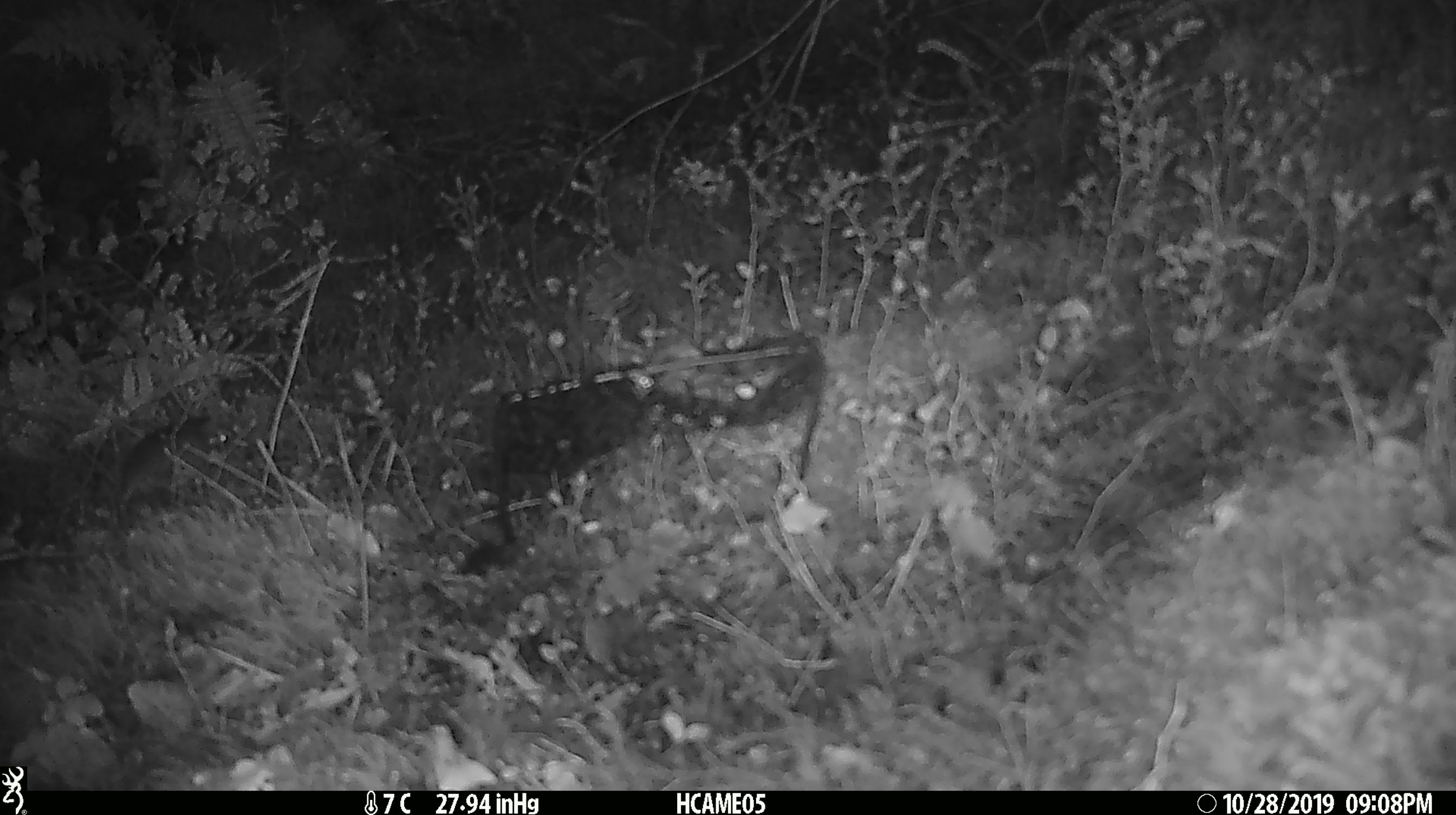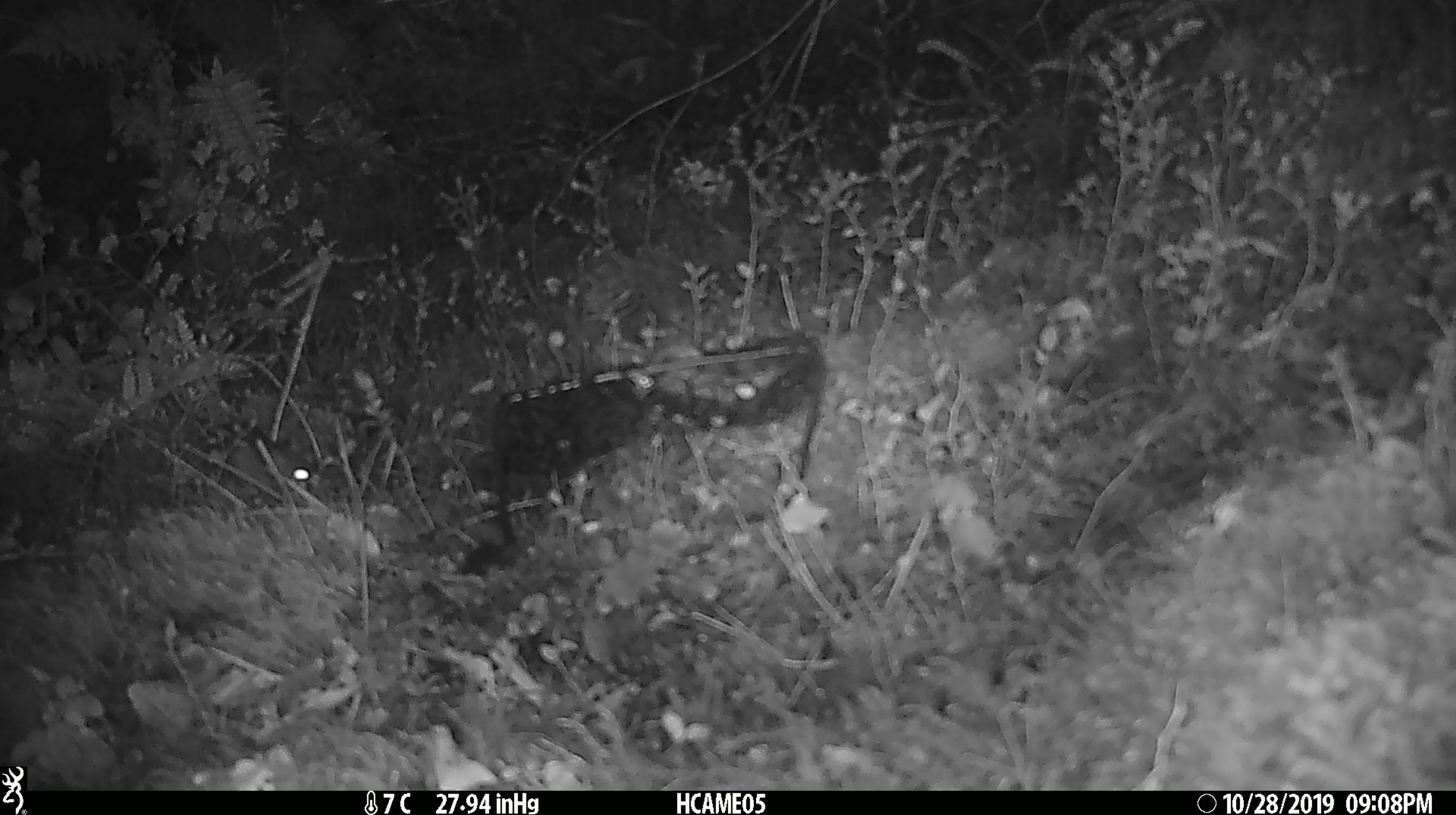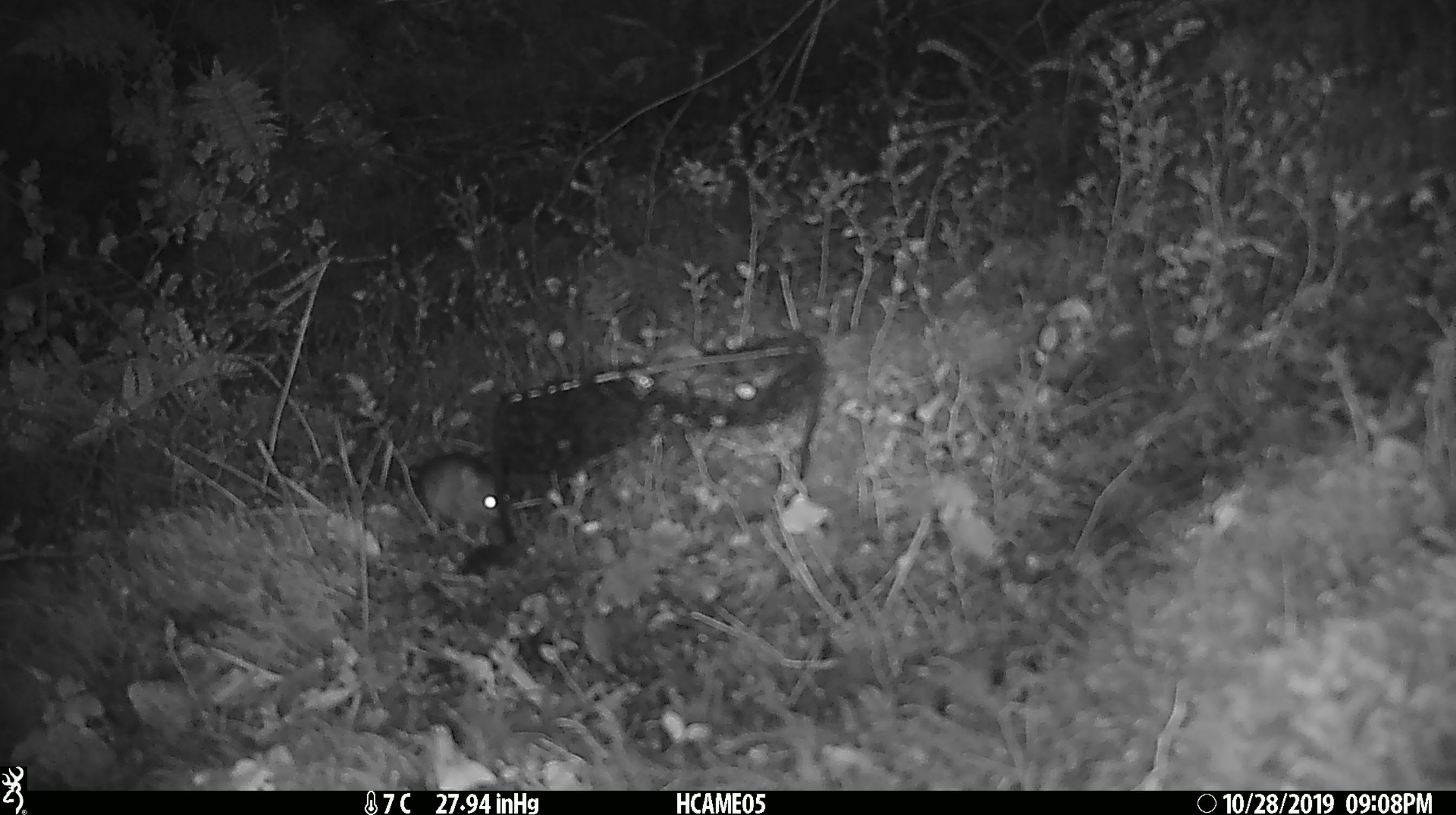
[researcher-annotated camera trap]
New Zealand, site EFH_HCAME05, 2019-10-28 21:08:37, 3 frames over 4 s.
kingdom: Animalia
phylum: Chordata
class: Mammalia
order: Rodentia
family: Muridae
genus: Mus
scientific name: Mus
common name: mouse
Mouse (Mus).